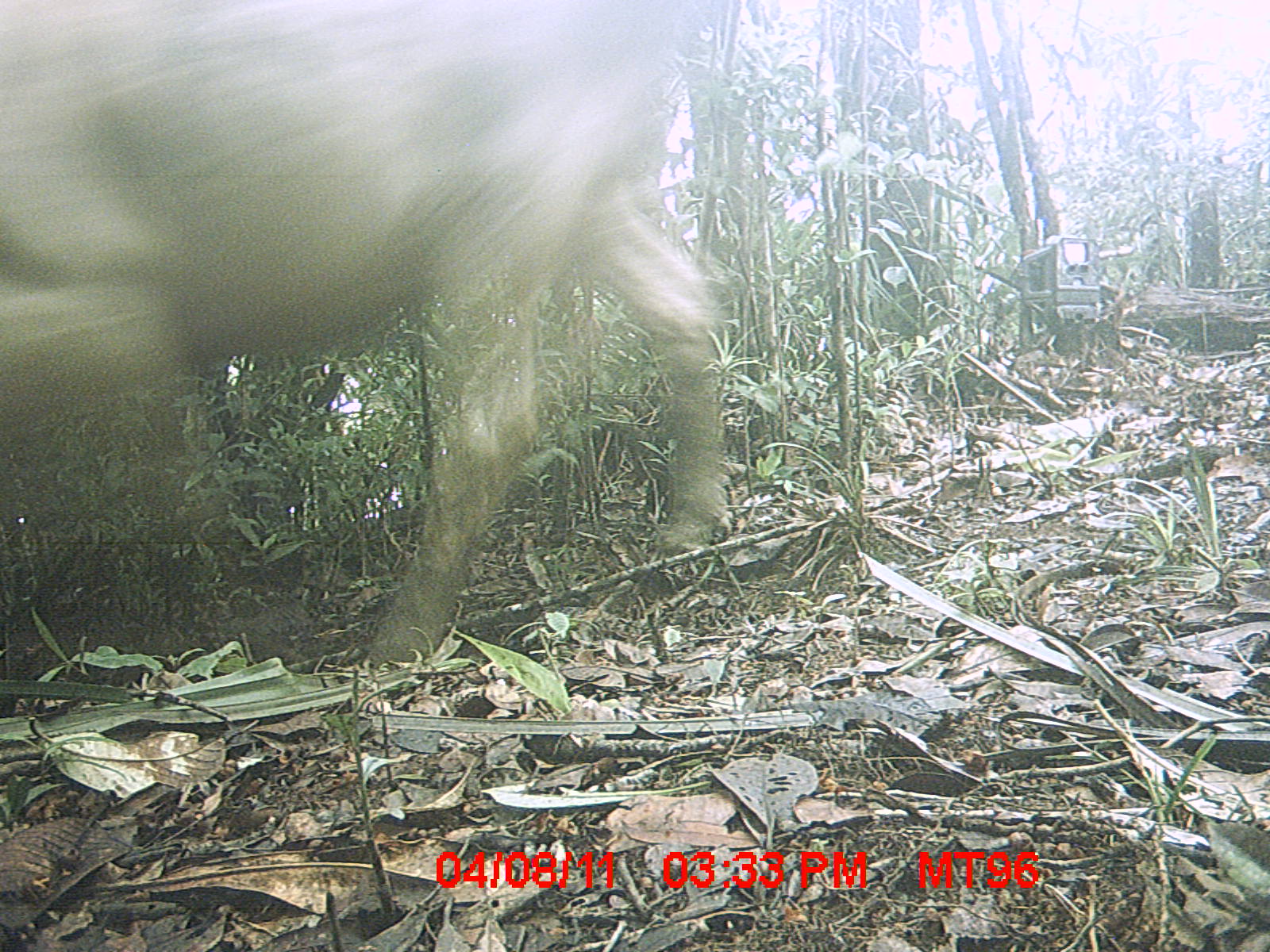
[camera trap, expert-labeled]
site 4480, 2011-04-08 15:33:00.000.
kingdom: Animalia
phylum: Chordata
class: Mammalia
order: Artiodactyla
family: Bovidae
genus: Bos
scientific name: Bos taurus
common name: domestic cattle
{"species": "Bos taurus (domestic cattle)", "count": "2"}